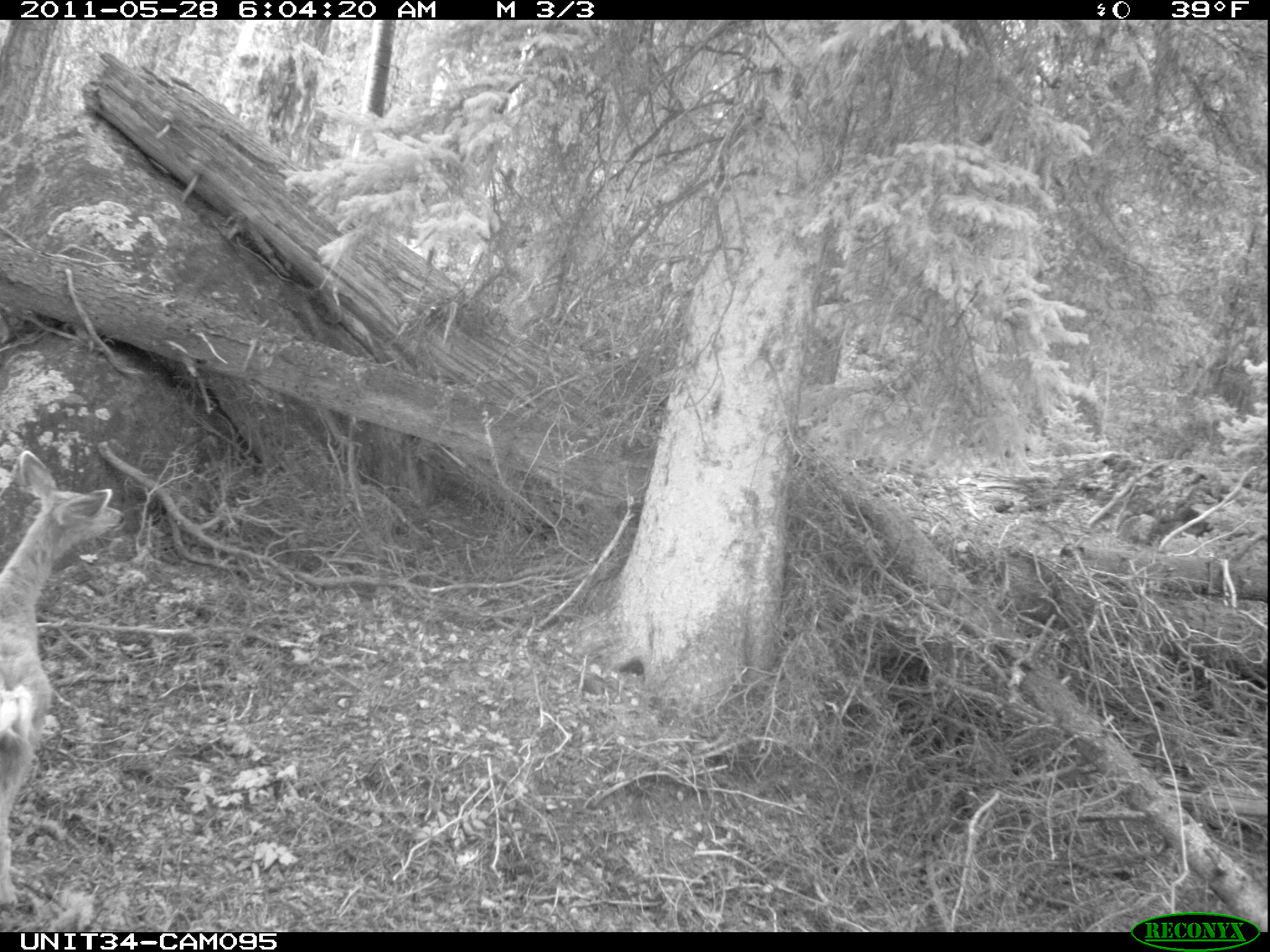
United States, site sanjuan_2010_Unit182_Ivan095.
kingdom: Animalia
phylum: Chordata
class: Mammalia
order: Artiodactyla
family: Cervidae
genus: Odocoileus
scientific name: Odocoileus hemionus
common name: mule deer